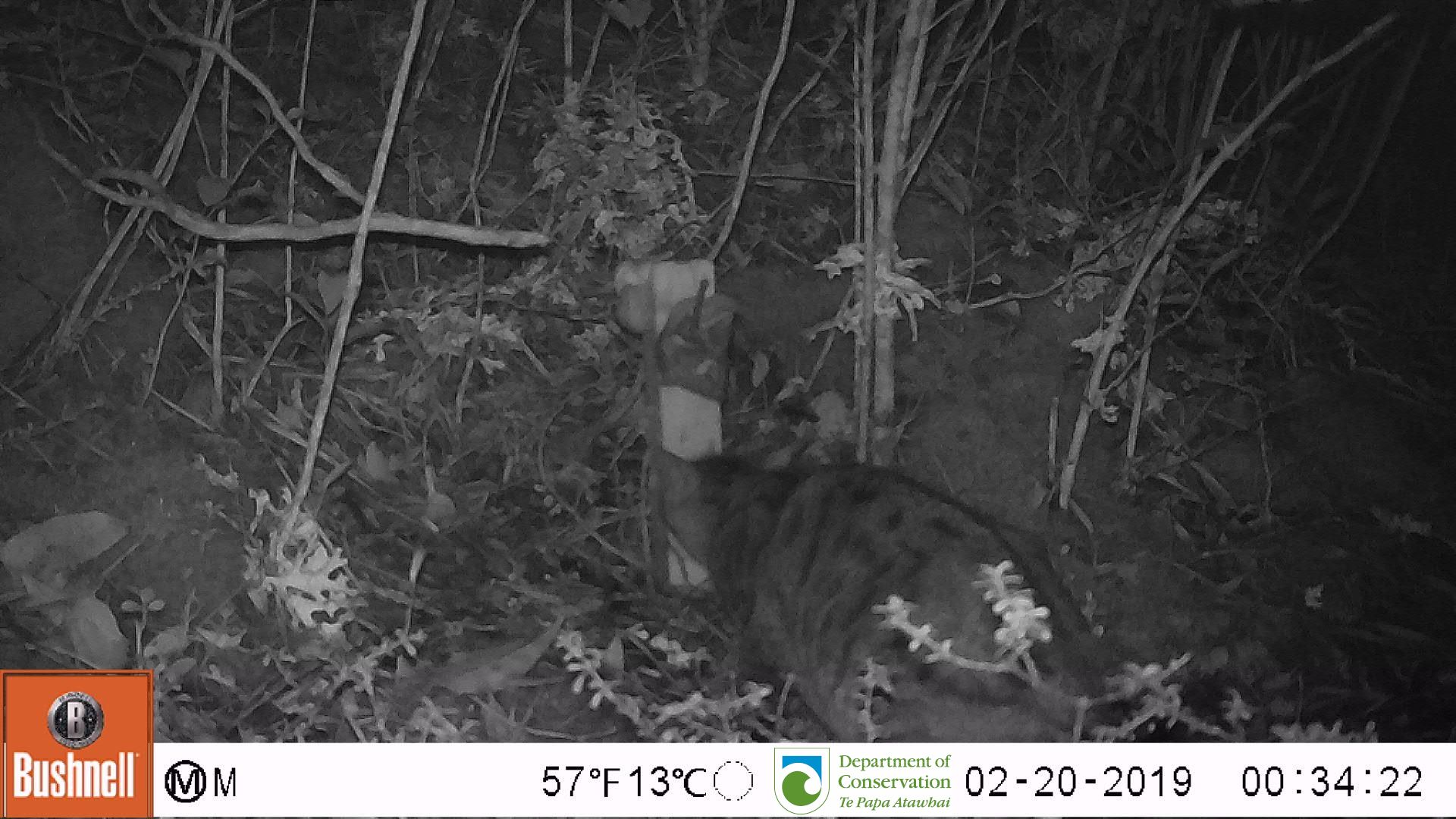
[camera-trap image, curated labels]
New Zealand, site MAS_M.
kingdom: Animalia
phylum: Chordata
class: Mammalia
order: Carnivora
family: Felidae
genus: Felis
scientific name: Felis catus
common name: domestic cat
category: cat